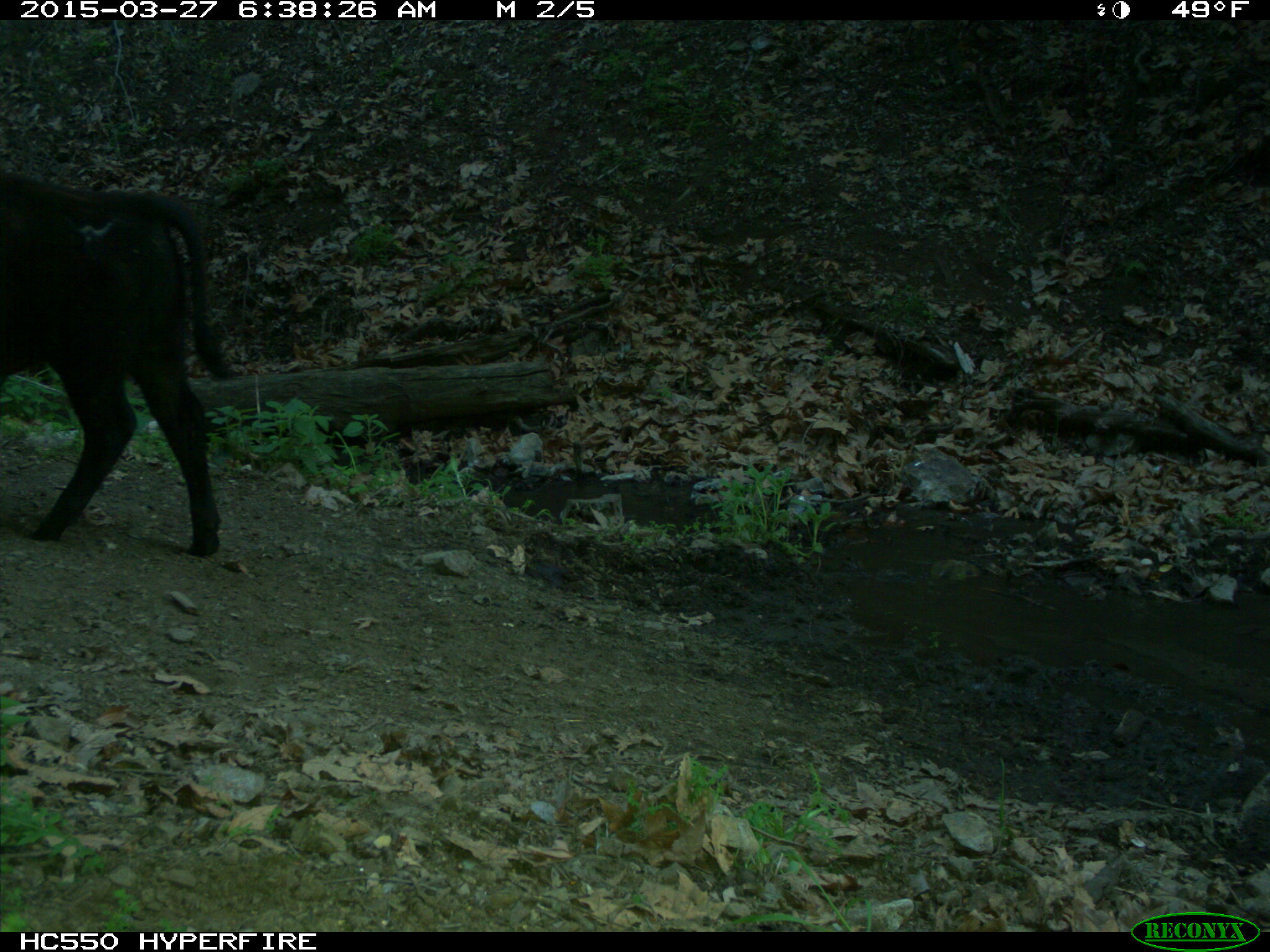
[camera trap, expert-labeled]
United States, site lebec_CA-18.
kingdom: Animalia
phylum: Chordata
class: Mammalia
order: Artiodactyla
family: Bovidae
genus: Bos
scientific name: Bos taurus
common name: domestic cow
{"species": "Bos taurus (domestic cow)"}